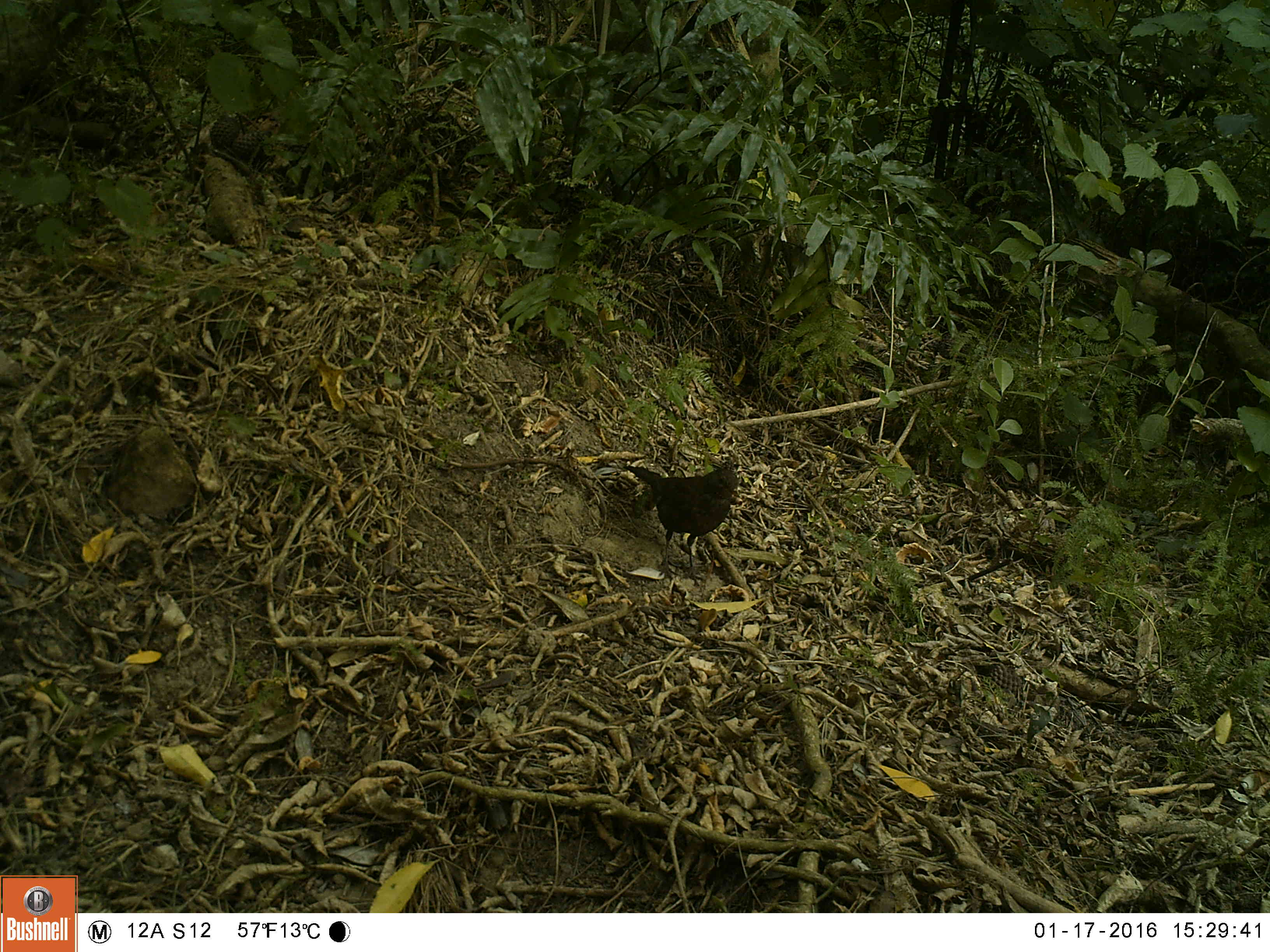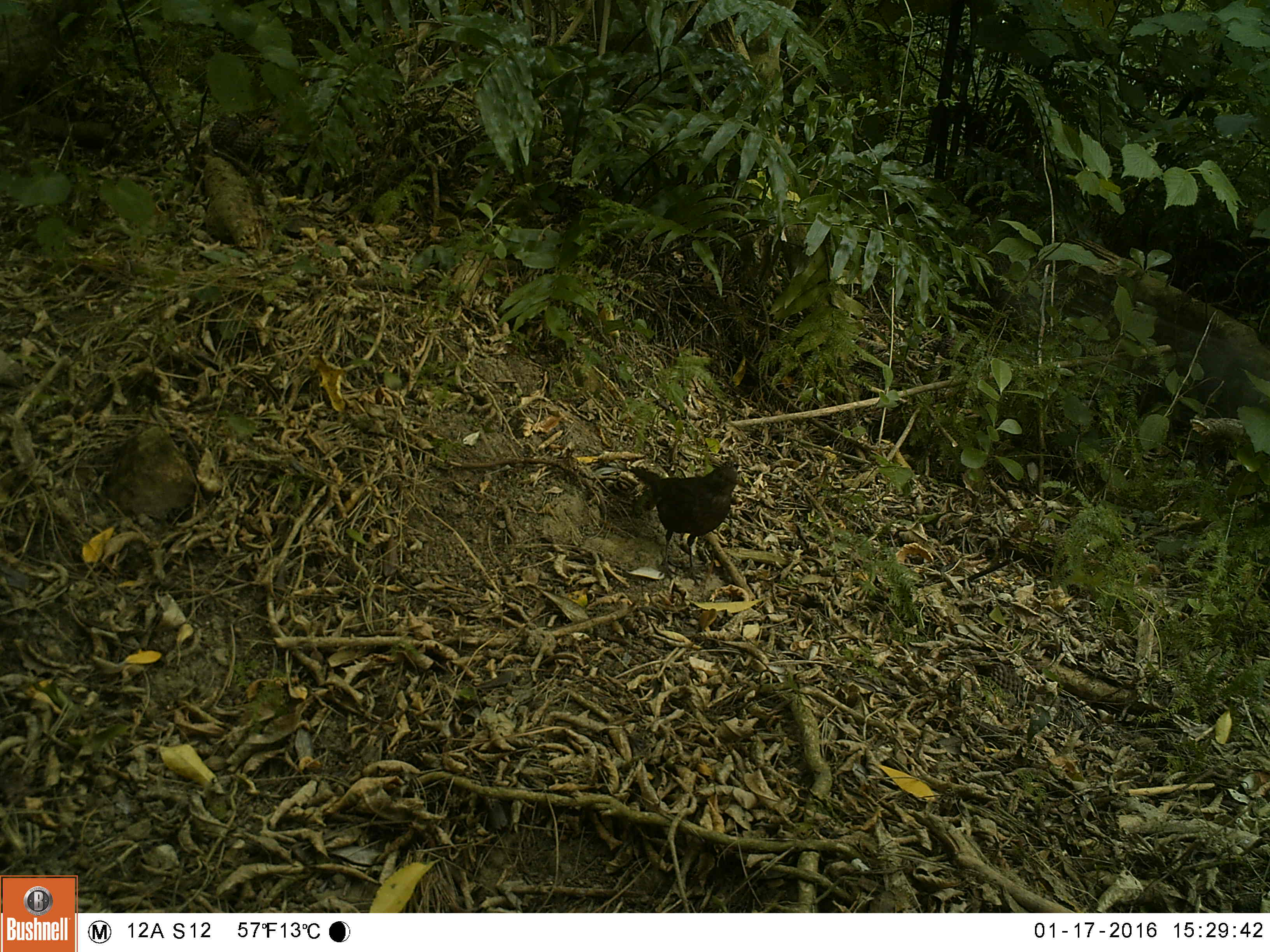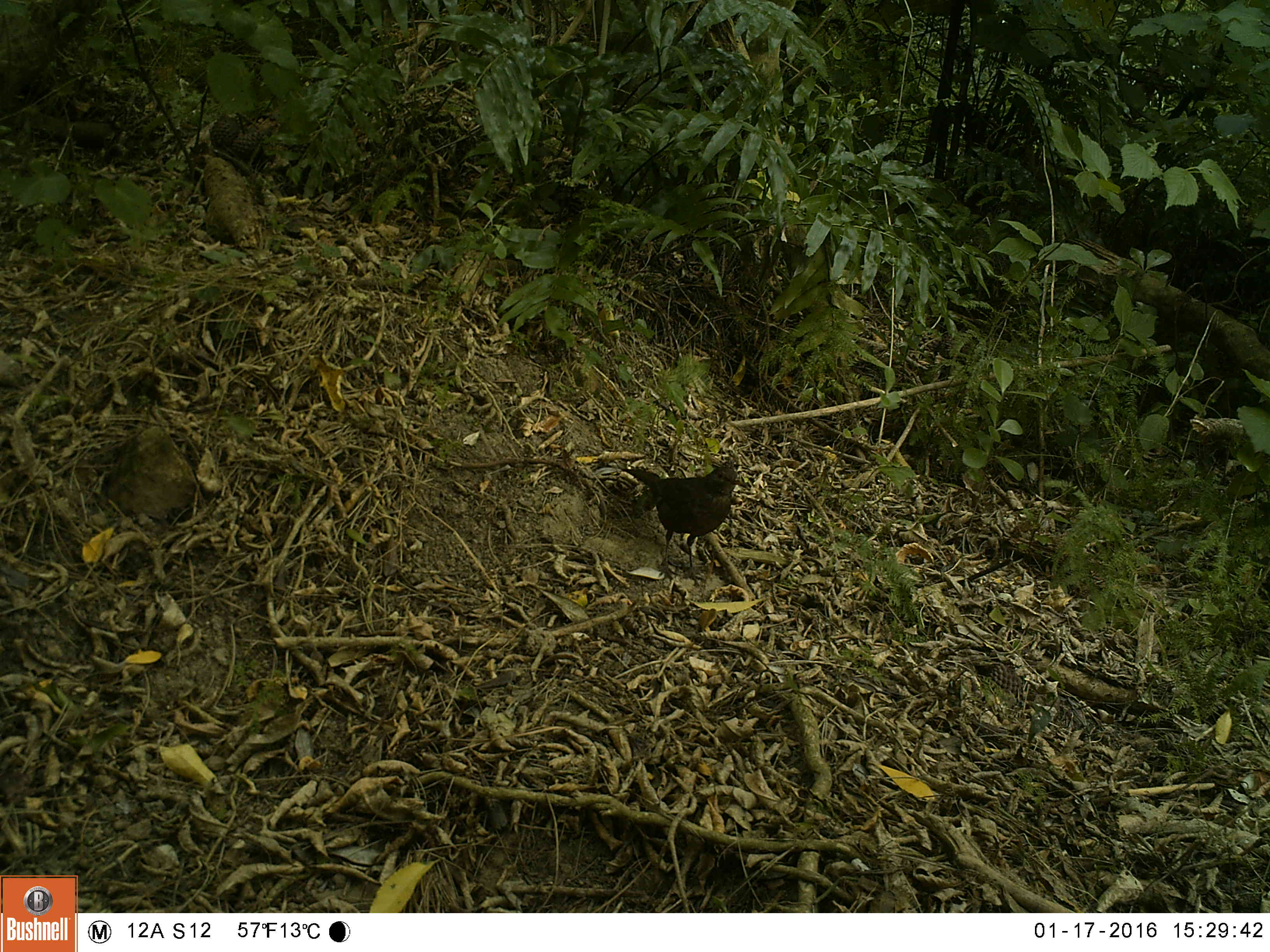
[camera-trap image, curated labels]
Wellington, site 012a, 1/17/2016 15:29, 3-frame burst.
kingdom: Animalia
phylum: Chordata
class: Aves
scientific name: Aves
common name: bird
Bird (Aves).